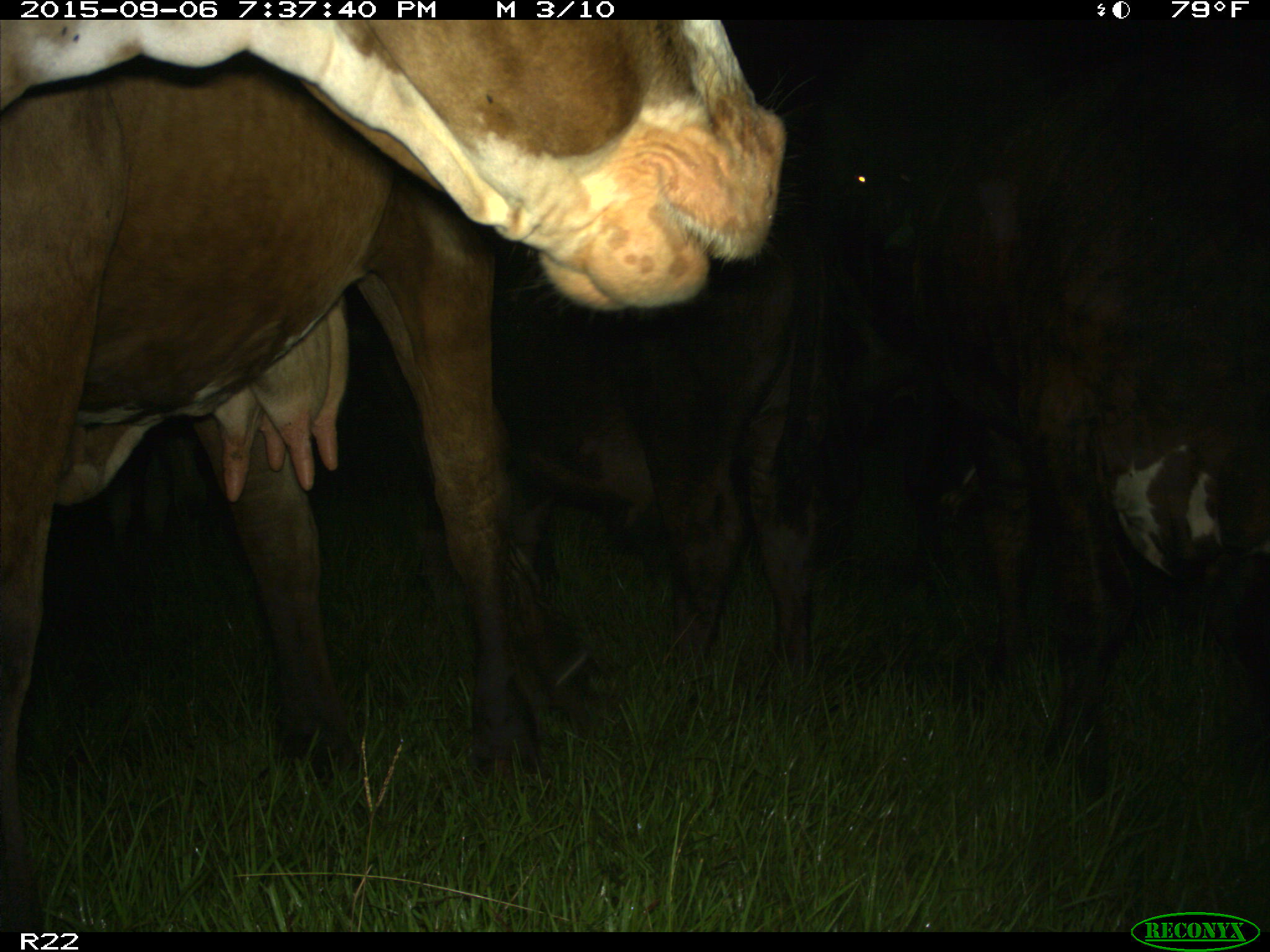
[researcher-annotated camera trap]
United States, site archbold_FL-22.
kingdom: Animalia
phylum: Chordata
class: Mammalia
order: Artiodactyla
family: Bovidae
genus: Bos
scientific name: Bos taurus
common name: domestic cow